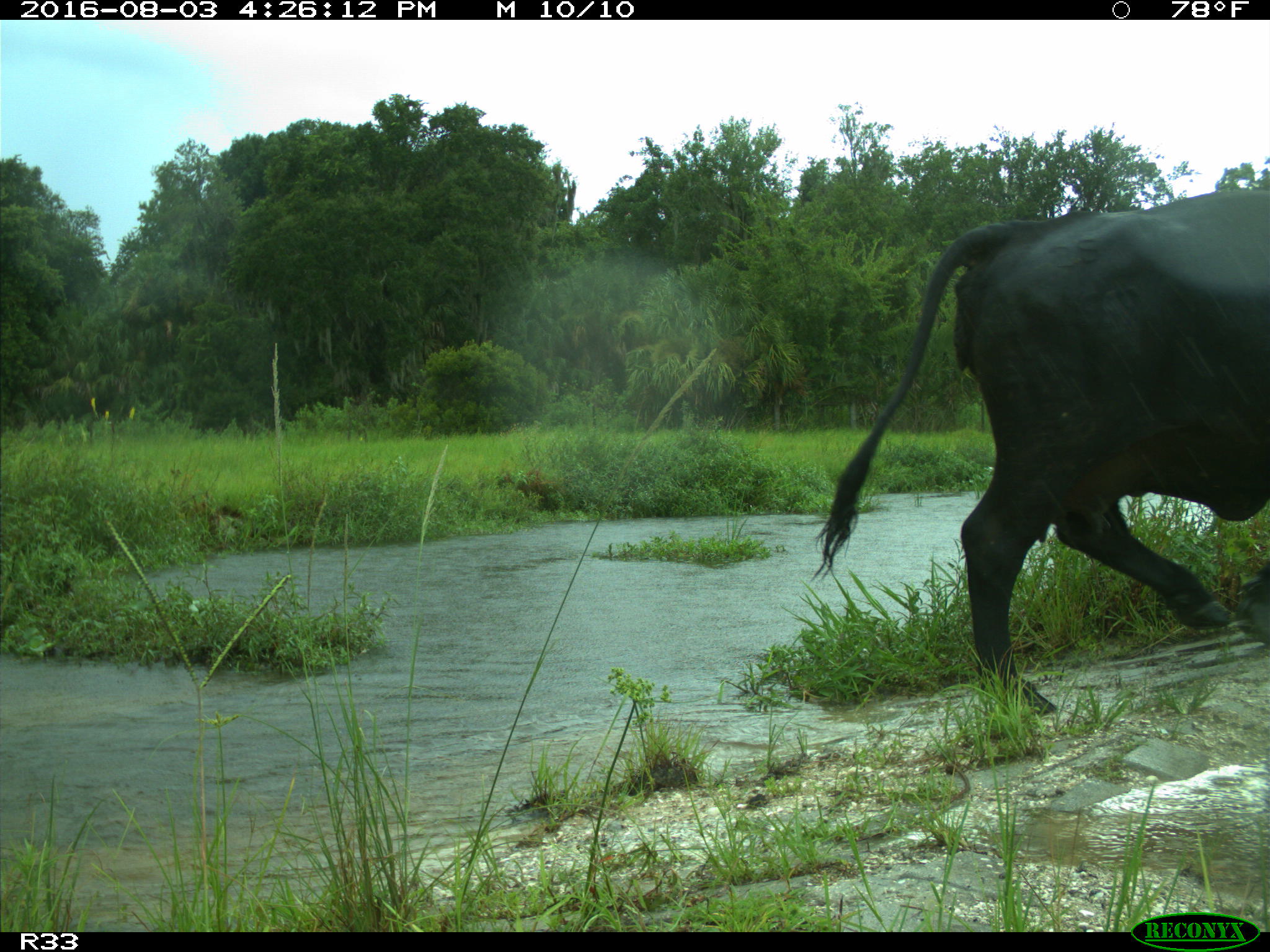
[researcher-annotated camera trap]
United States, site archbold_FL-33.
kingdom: Animalia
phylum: Chordata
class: Mammalia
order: Artiodactyla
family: Bovidae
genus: Bos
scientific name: Bos taurus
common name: domestic cow